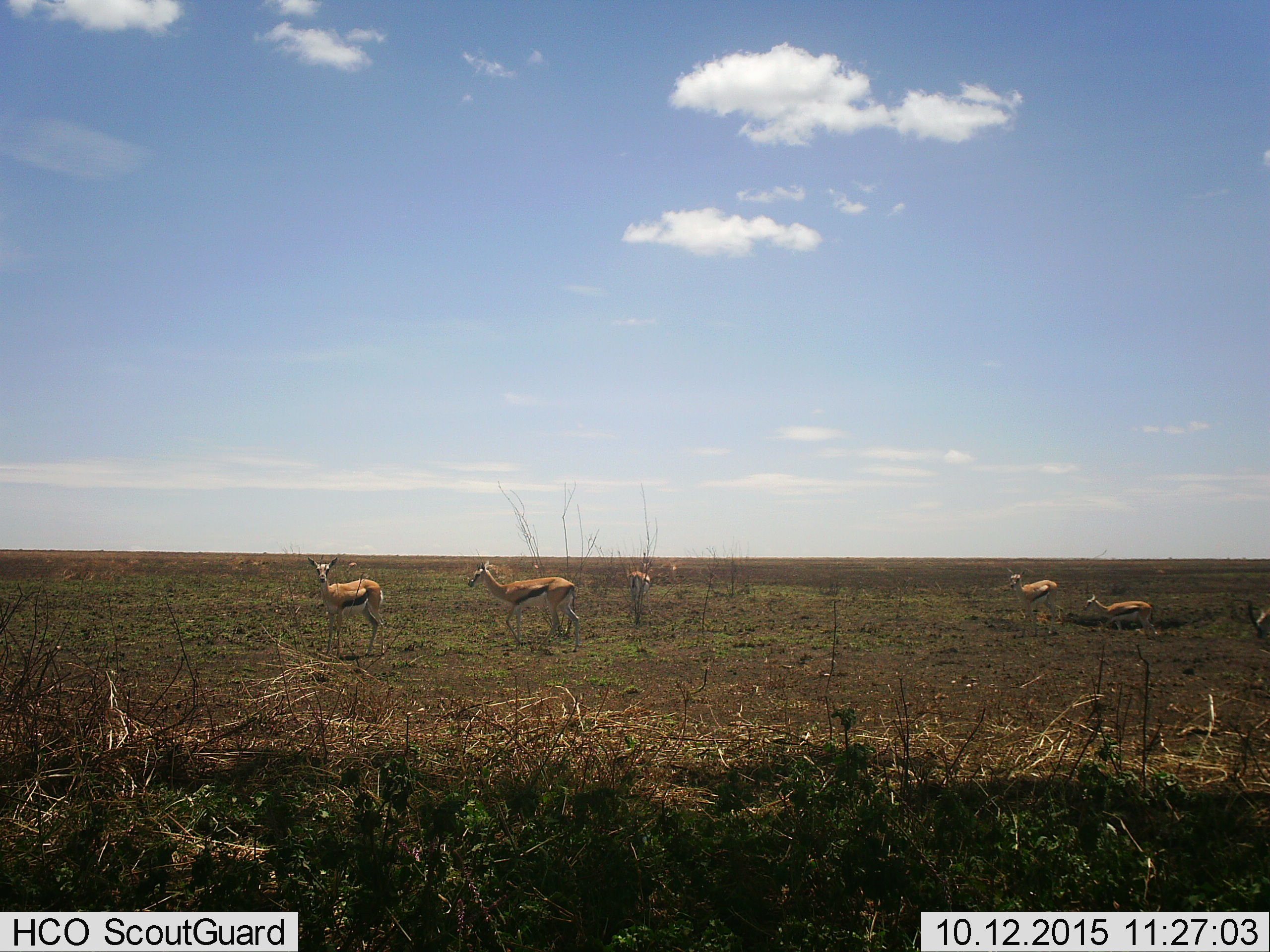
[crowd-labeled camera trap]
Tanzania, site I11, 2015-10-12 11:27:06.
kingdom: Animalia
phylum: Chordata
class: Mammalia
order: Artiodactyla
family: Bovidae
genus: Eudorcas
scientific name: Eudorcas thomsonii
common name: thomson's gazelle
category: gazellethomsons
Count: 7.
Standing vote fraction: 90%.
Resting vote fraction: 0%.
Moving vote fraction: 50%.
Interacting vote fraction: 0%.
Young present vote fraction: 20%.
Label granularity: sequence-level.